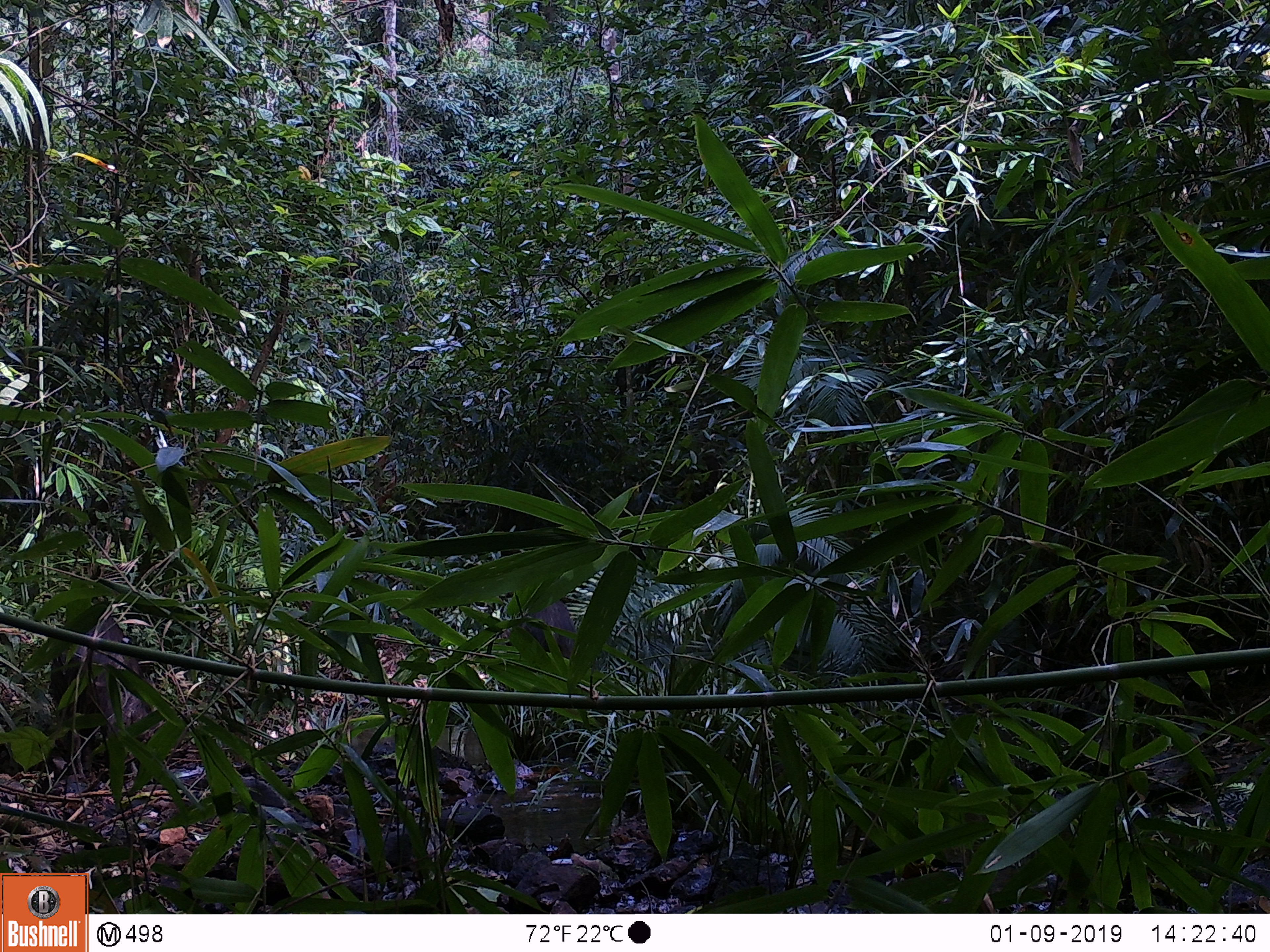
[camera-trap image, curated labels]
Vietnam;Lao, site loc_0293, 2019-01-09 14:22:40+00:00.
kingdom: Animalia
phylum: Chordata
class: Mammalia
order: Artiodactyla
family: Suidae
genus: Sus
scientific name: Sus scrofa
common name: eurasian wild pig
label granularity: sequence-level